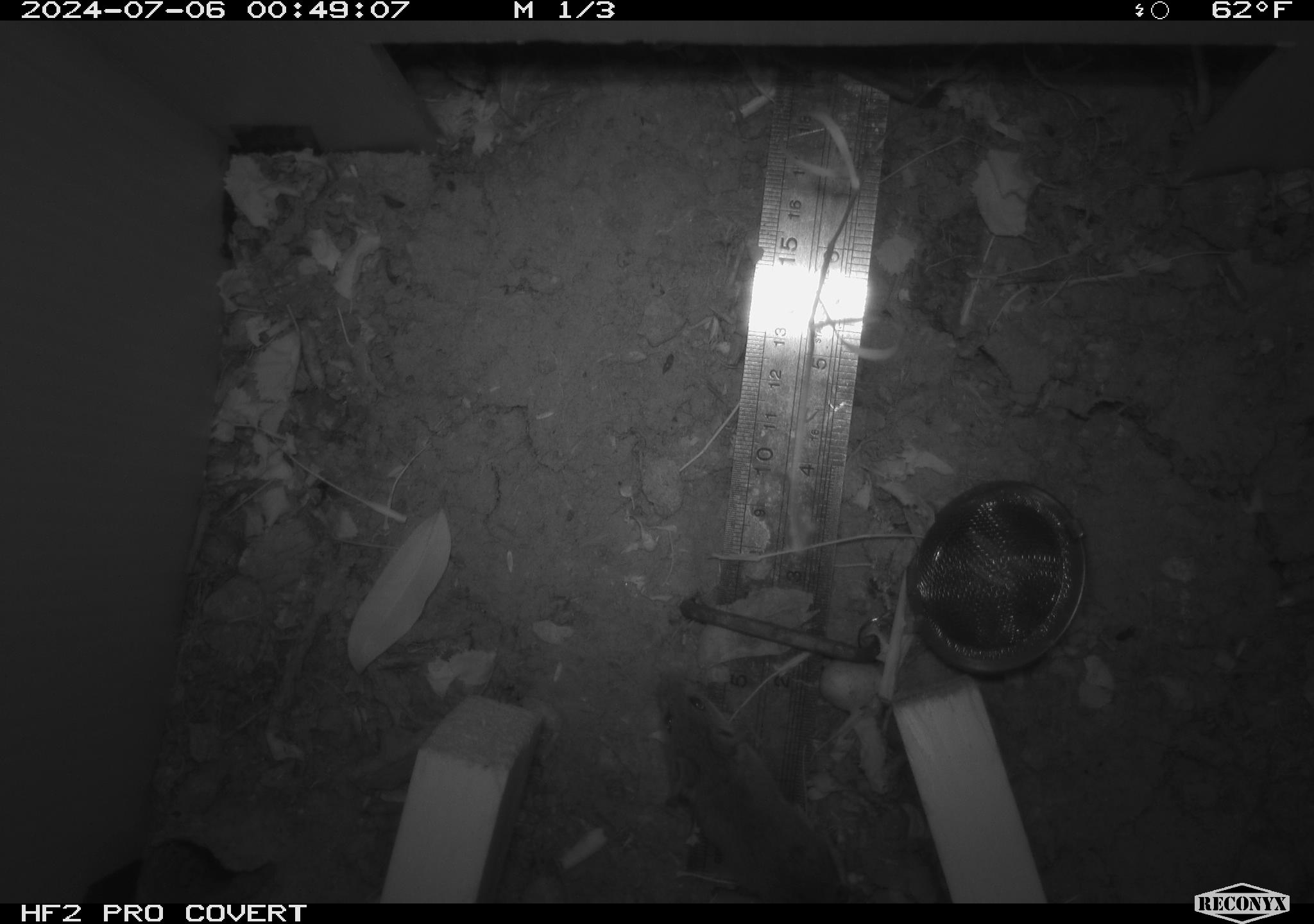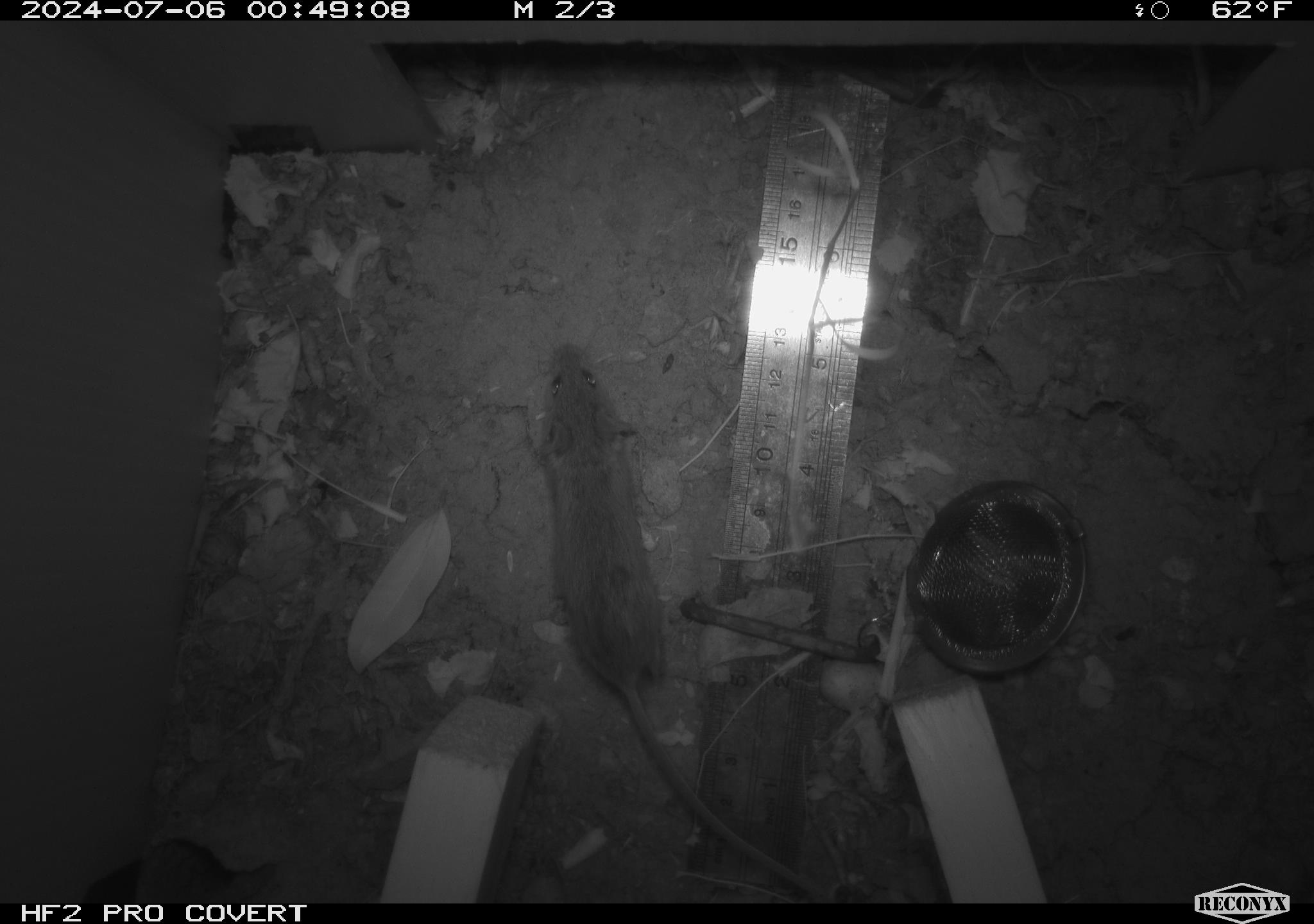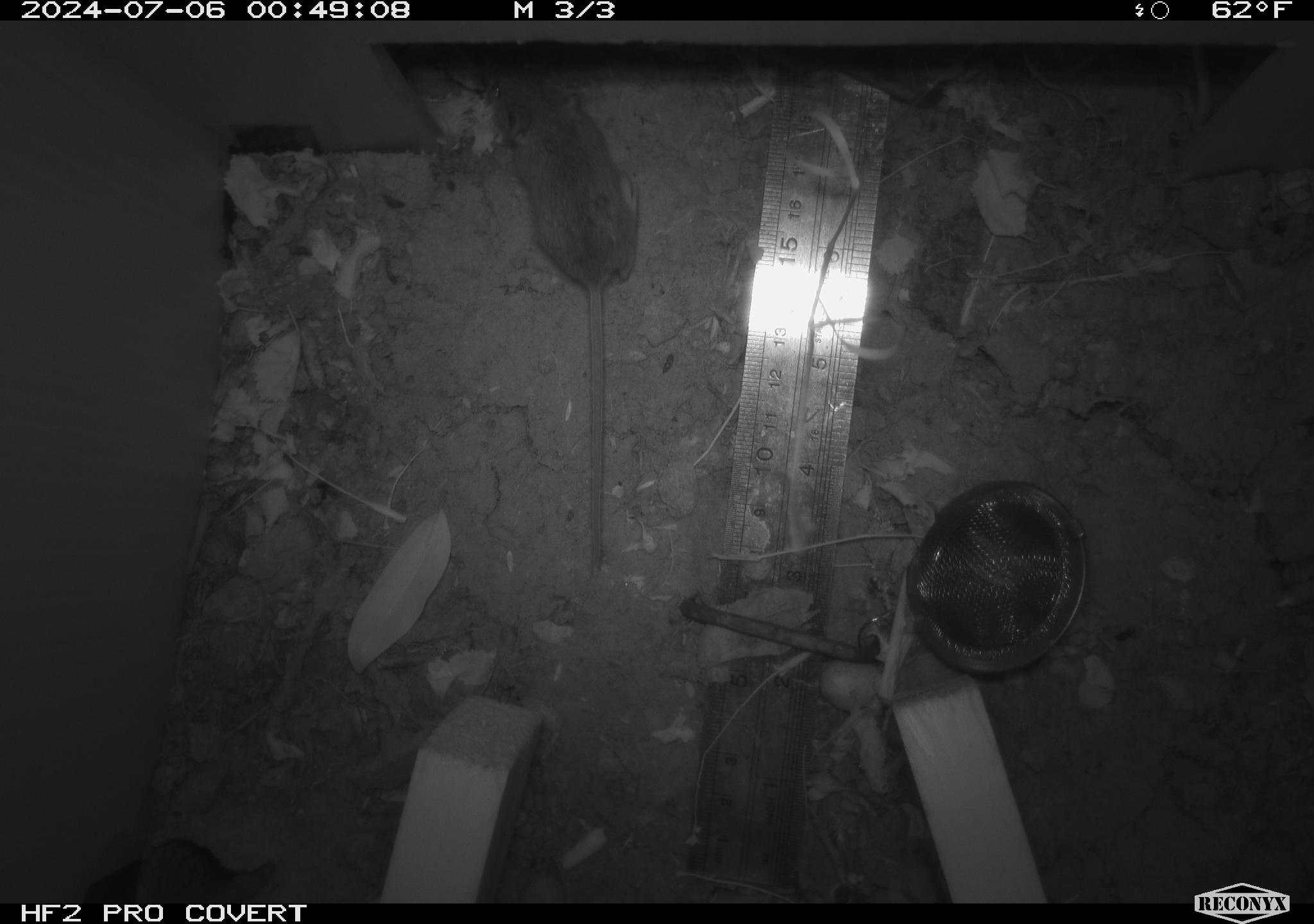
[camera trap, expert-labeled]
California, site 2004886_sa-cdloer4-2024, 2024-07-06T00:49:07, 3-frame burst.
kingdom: Animalia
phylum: Chordata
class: Mammalia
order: Rodentia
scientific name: Rodentia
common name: rodent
Rodent (Rodentia).